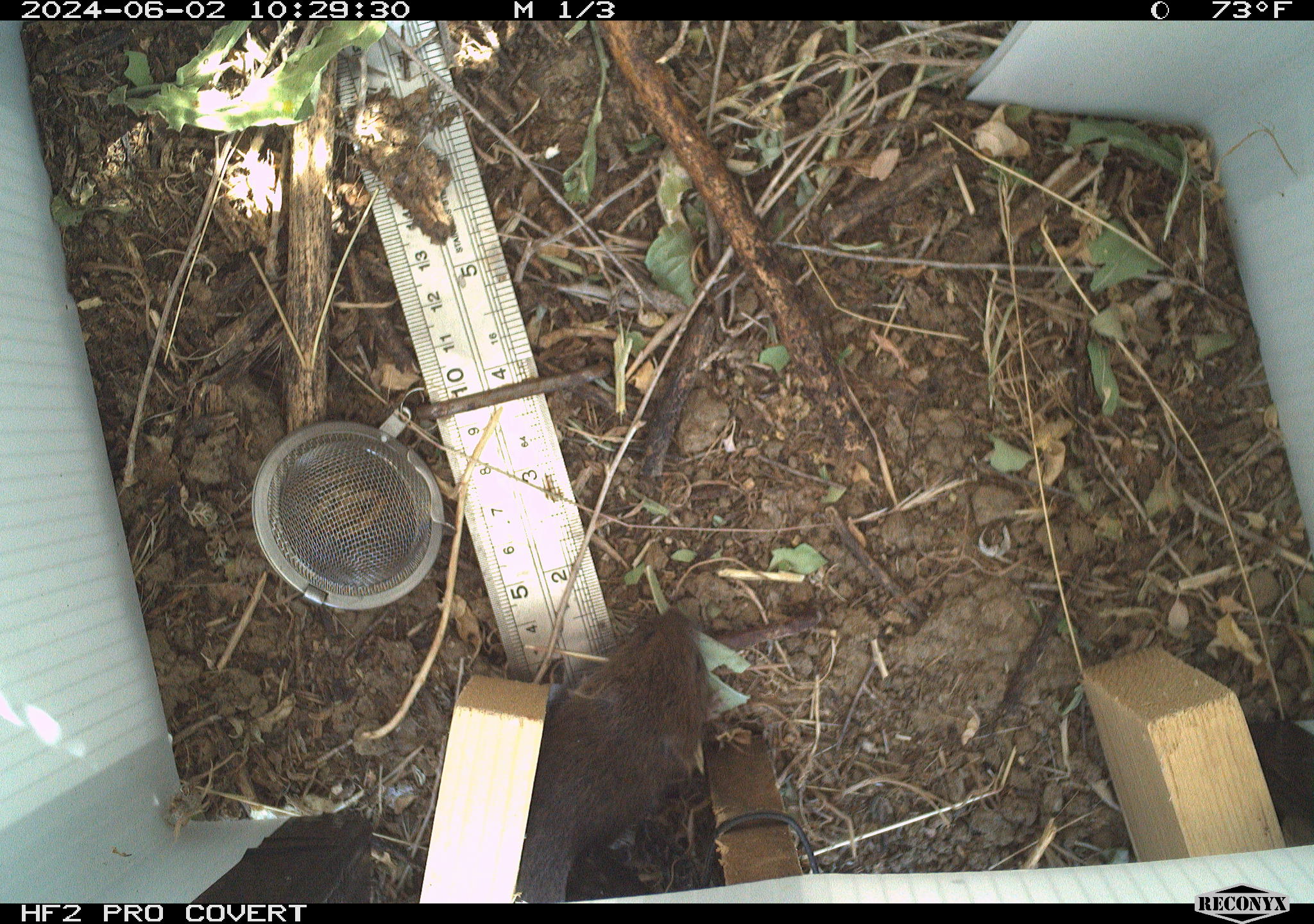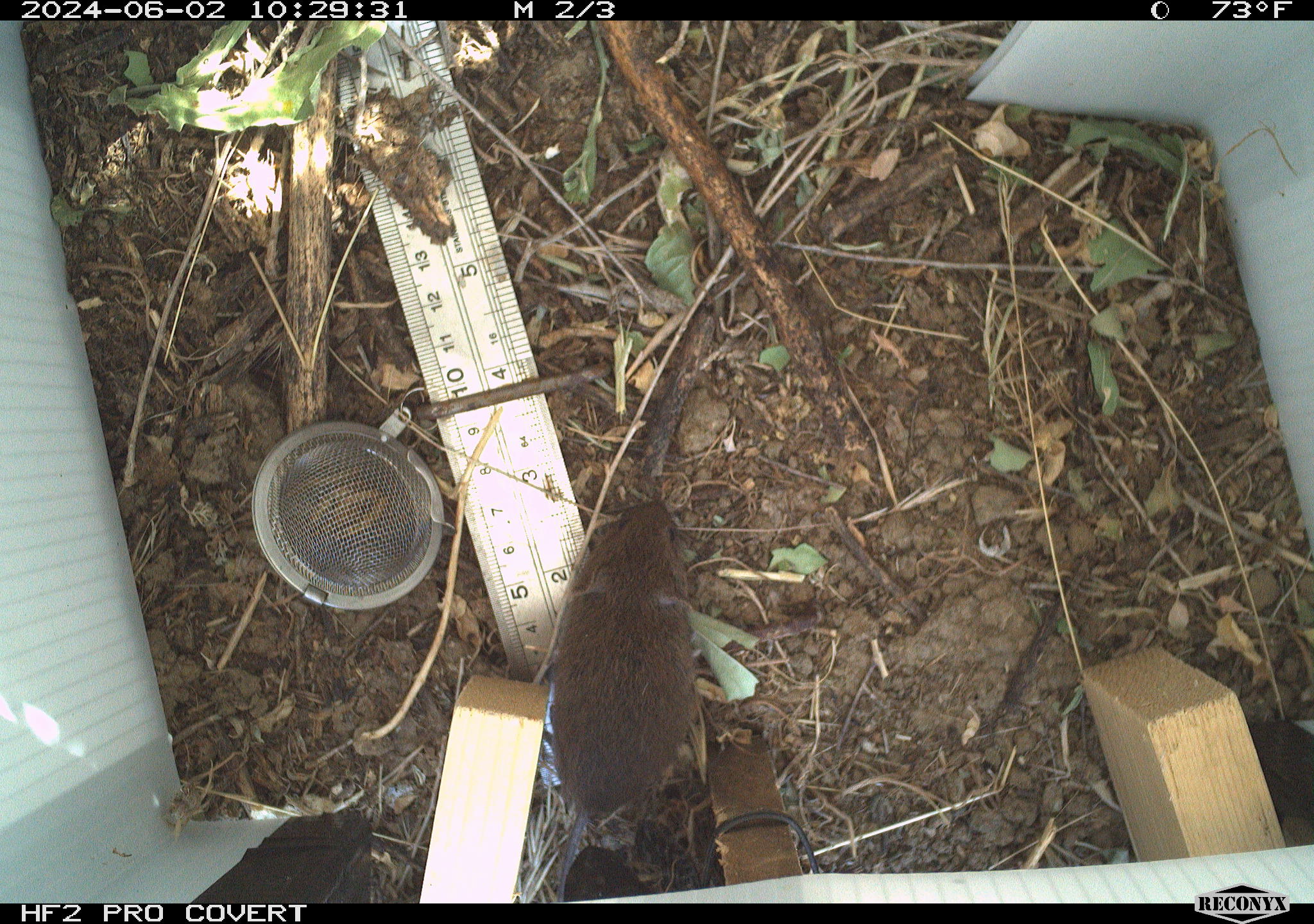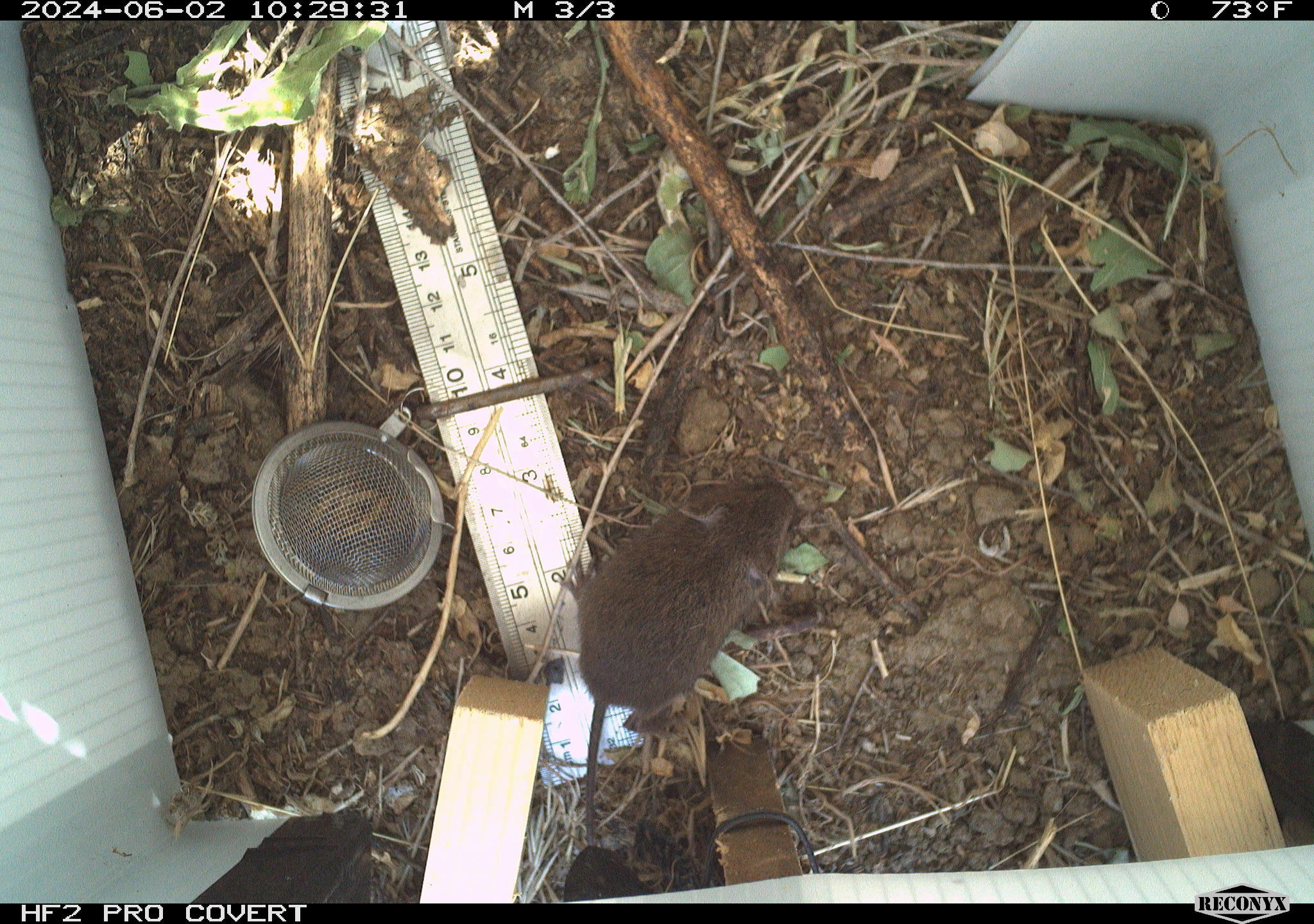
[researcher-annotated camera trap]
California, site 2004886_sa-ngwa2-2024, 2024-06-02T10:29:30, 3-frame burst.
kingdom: Animalia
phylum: Chordata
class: Mammalia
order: Rodentia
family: Cricetidae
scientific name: Arvicolinae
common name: voles, lemmings, and muskrats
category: arvicolinae subfamily